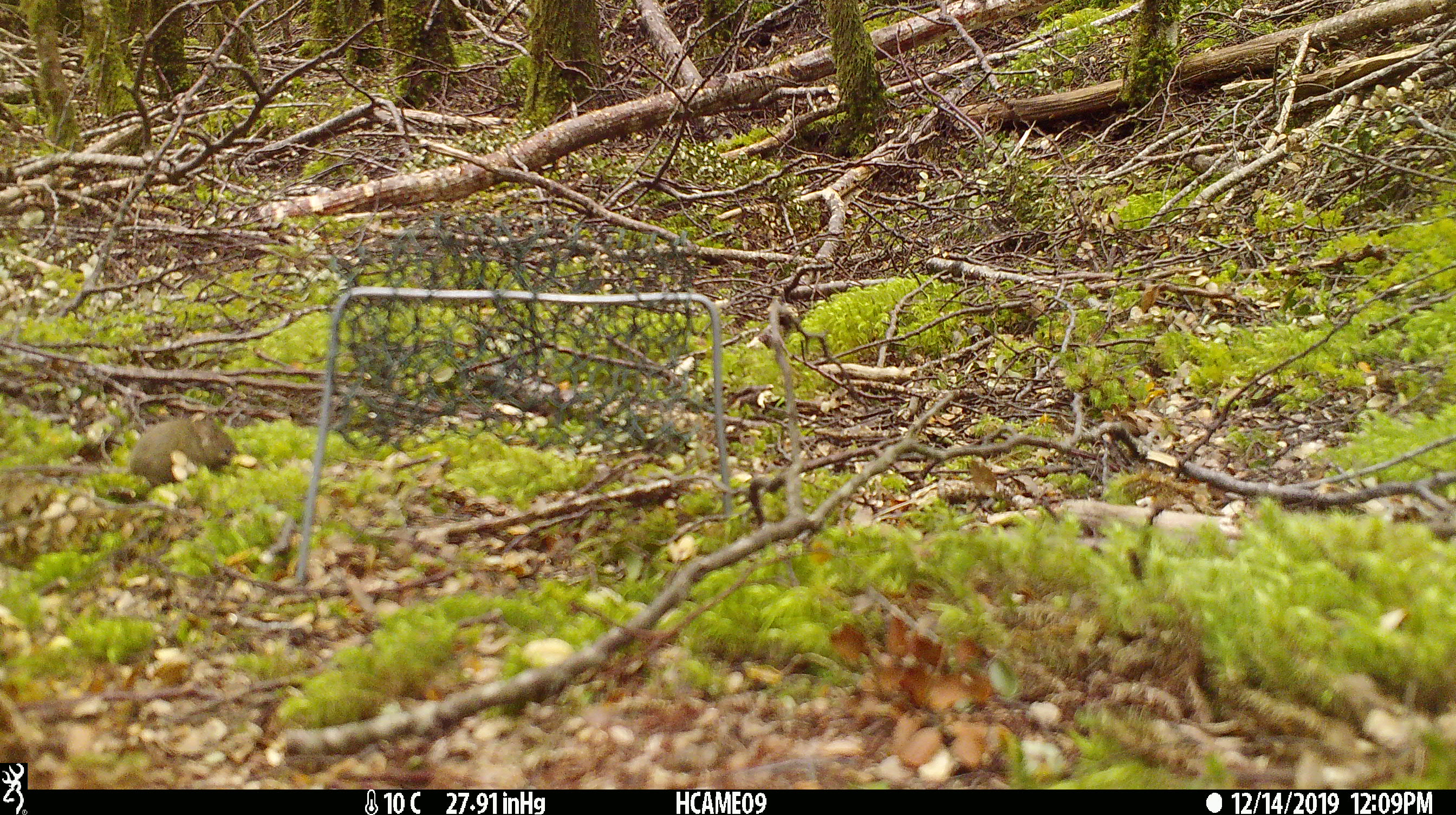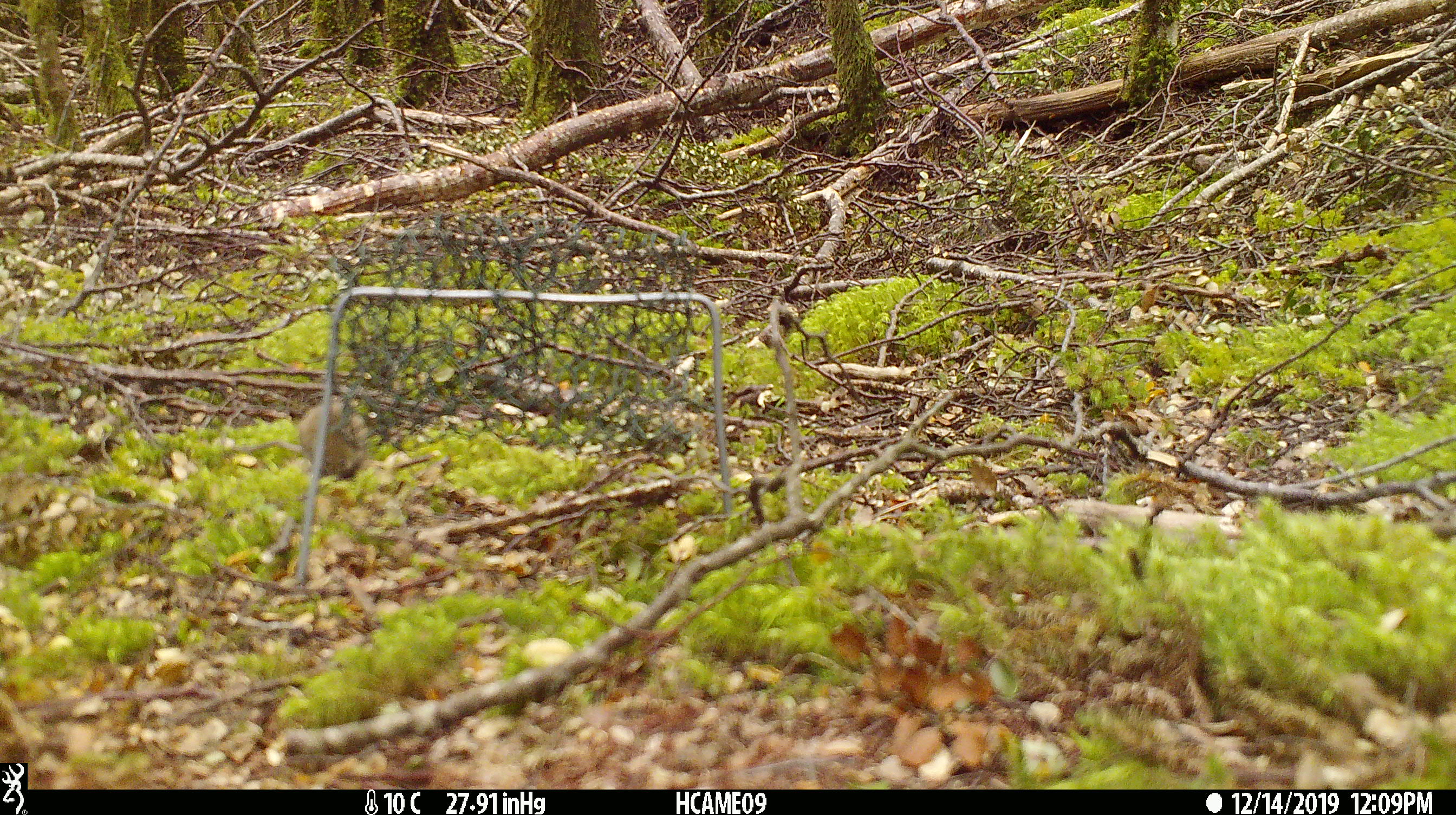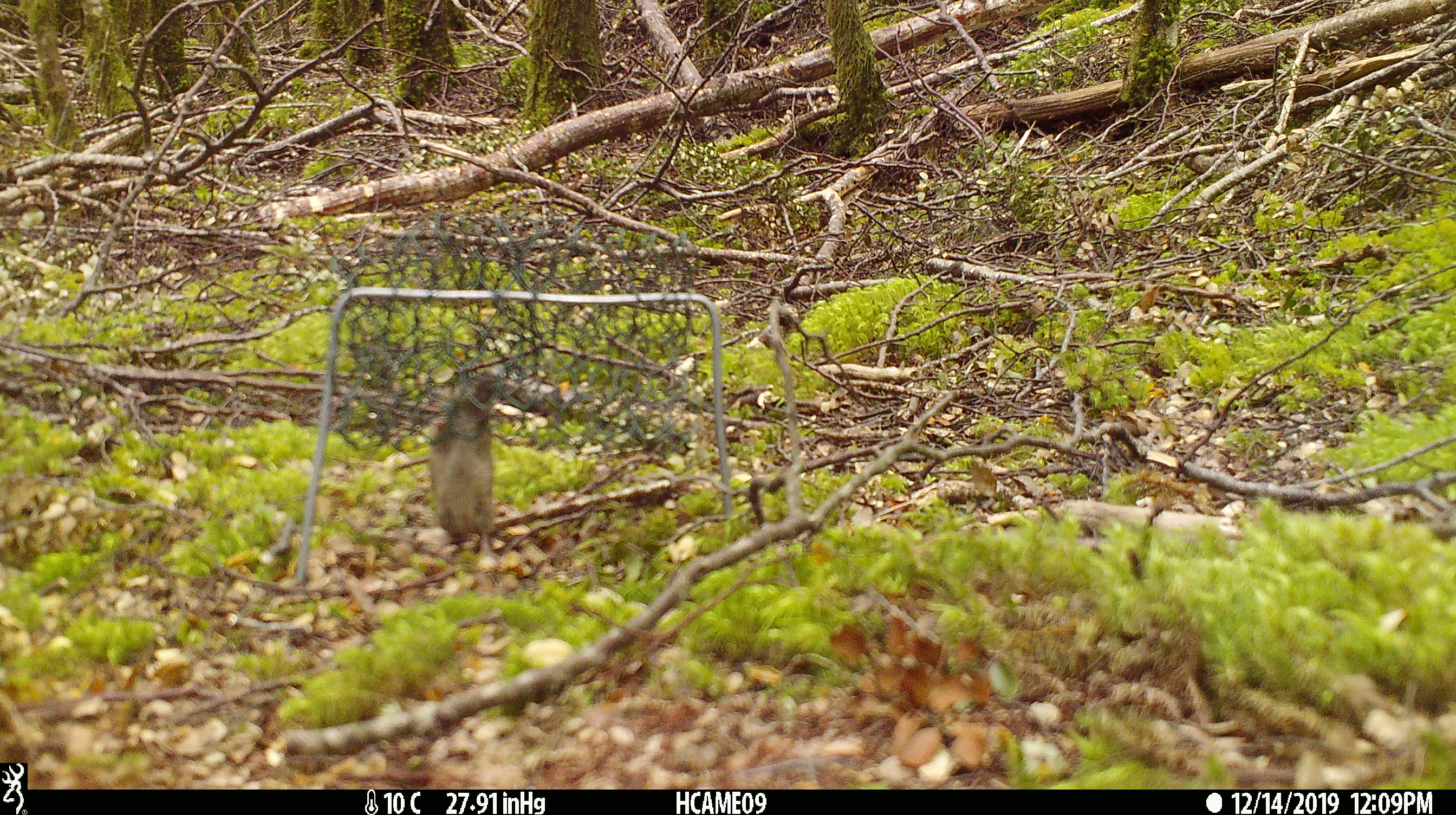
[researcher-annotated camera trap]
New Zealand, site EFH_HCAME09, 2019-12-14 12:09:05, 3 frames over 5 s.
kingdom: Animalia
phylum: Chordata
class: Mammalia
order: Rodentia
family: Muridae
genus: Mus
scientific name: Mus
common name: mouse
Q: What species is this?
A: Mouse (Mus).